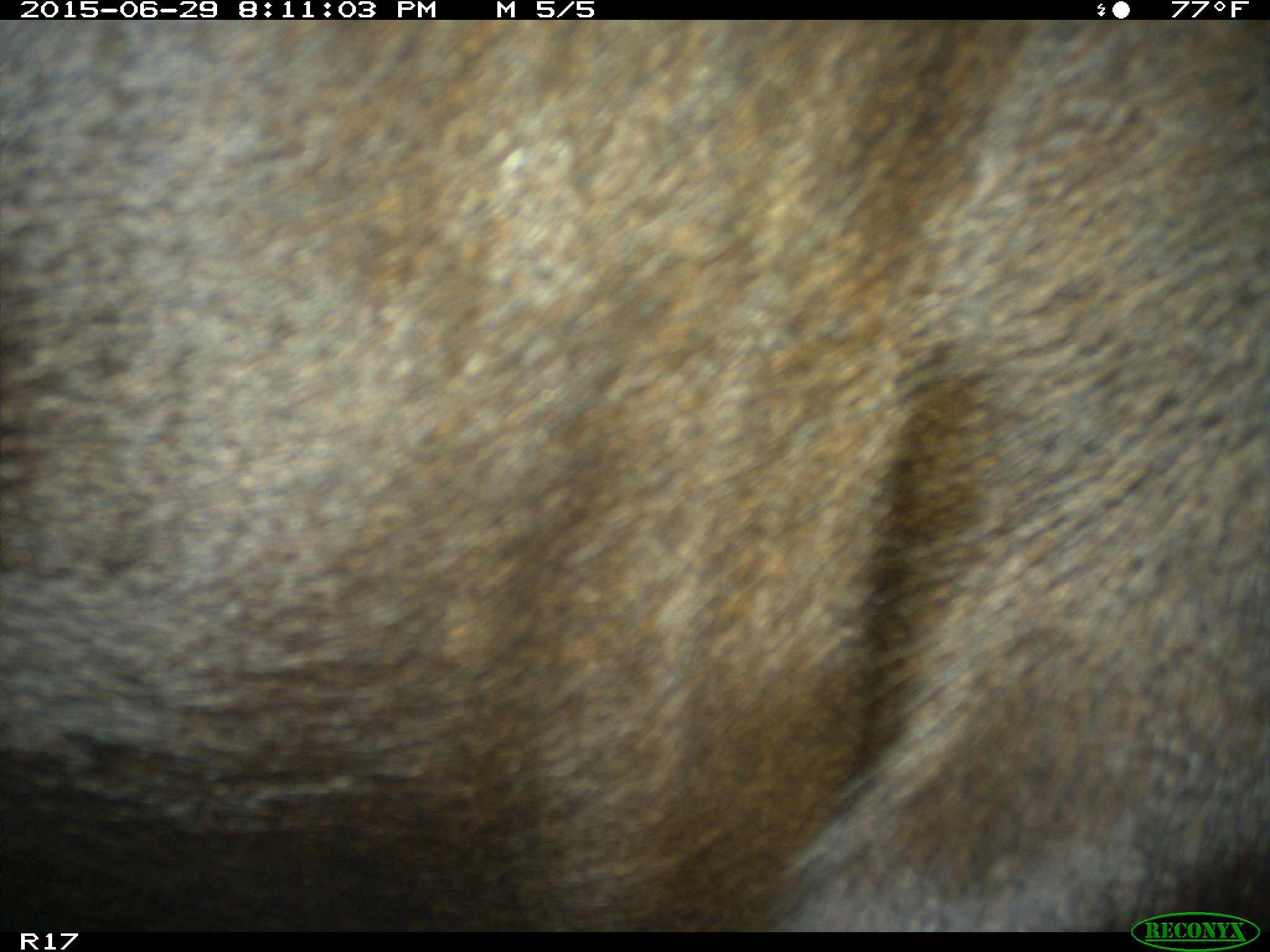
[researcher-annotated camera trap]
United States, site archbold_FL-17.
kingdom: Animalia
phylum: Chordata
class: Mammalia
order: Artiodactyla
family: Bovidae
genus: Bos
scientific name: Bos taurus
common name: domestic cow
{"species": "Bos taurus (domestic cow)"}